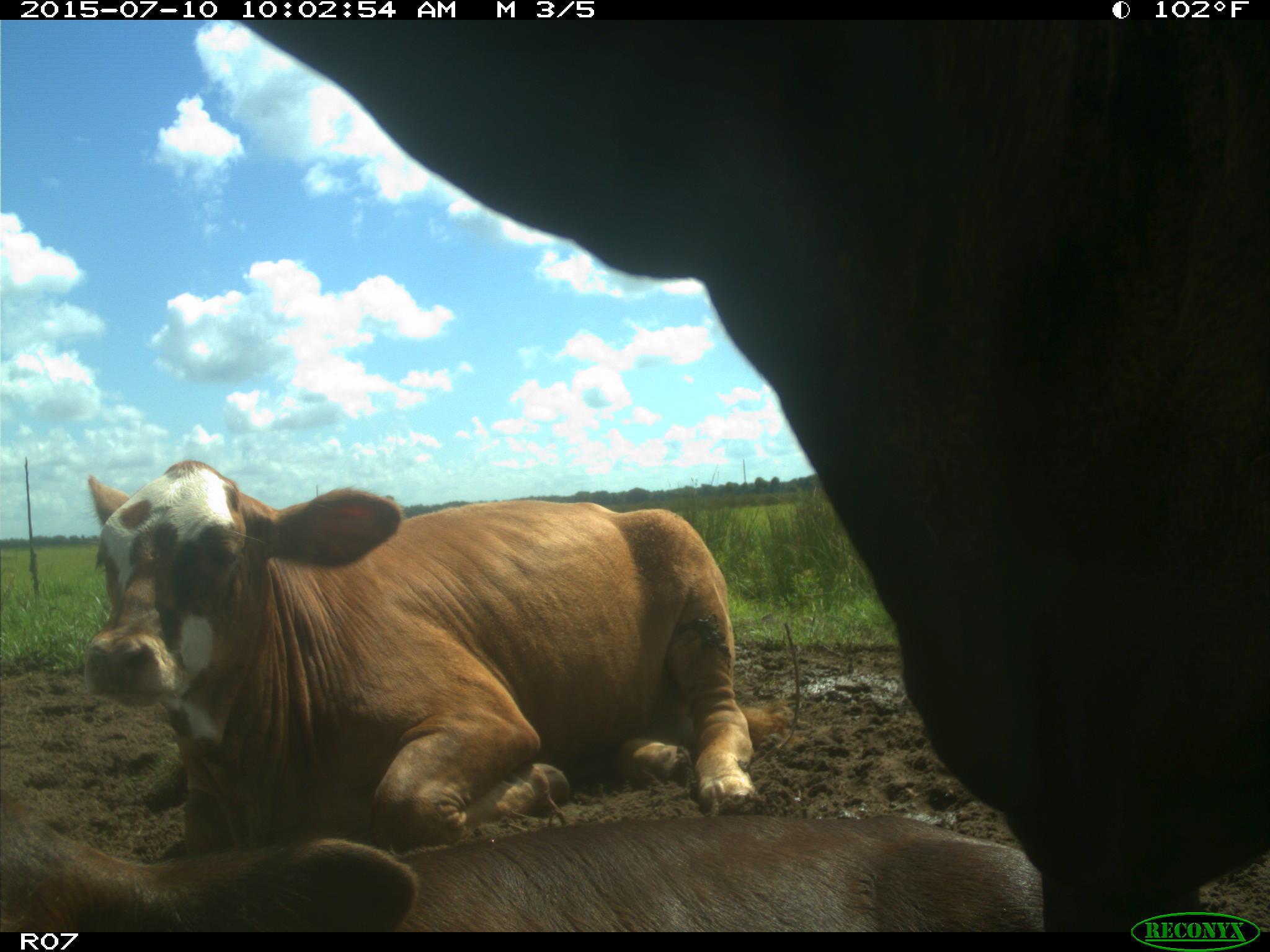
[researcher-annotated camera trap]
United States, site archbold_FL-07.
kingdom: Animalia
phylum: Chordata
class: Mammalia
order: Artiodactyla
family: Bovidae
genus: Bos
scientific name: Bos taurus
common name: domestic cow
Bos taurus (domestic cow).